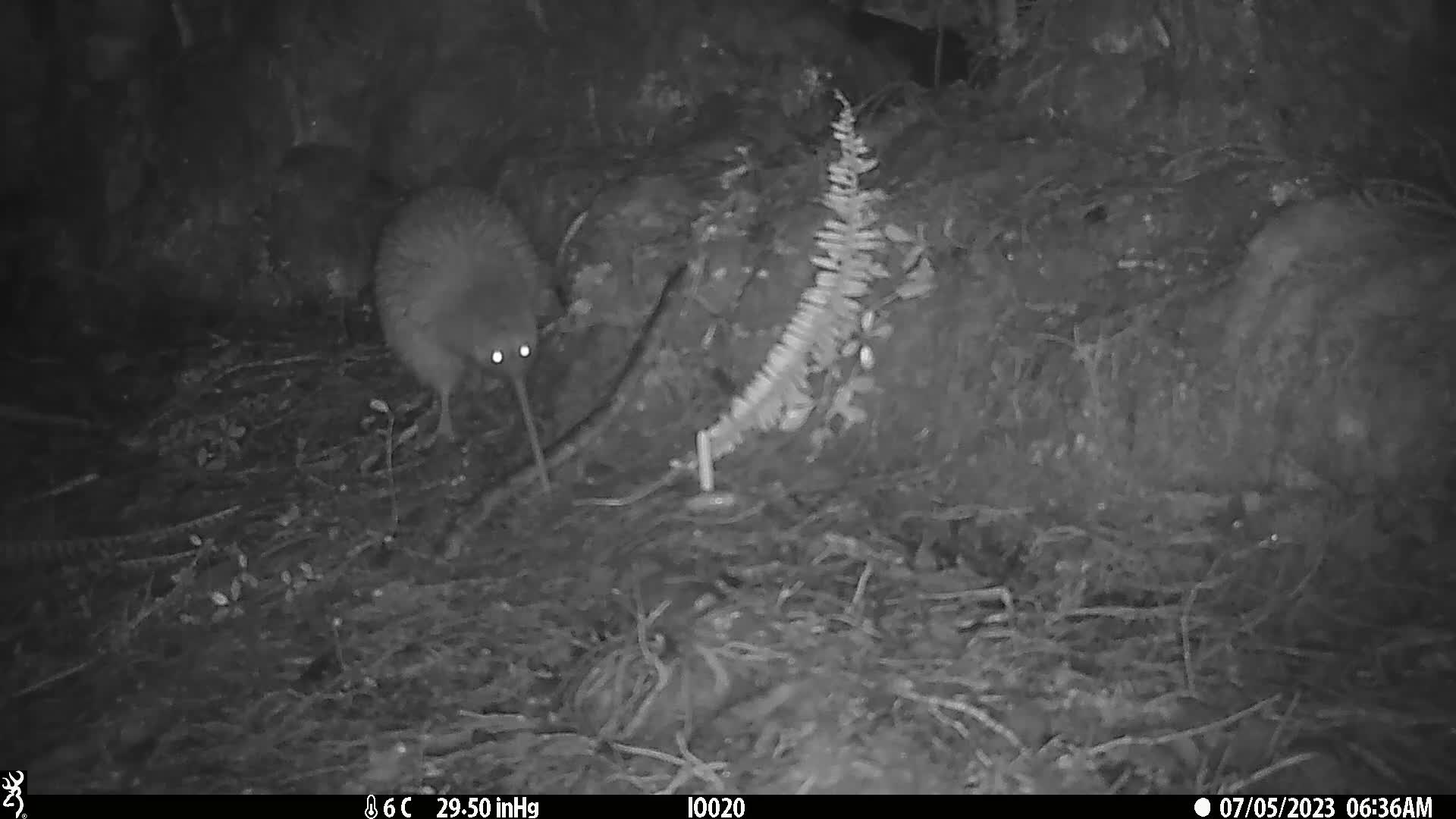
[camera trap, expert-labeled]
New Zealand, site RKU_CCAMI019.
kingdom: Animalia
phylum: Chordata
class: Aves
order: Apterygiformes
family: Apterygidae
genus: Apteryx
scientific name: Apteryx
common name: kiwi